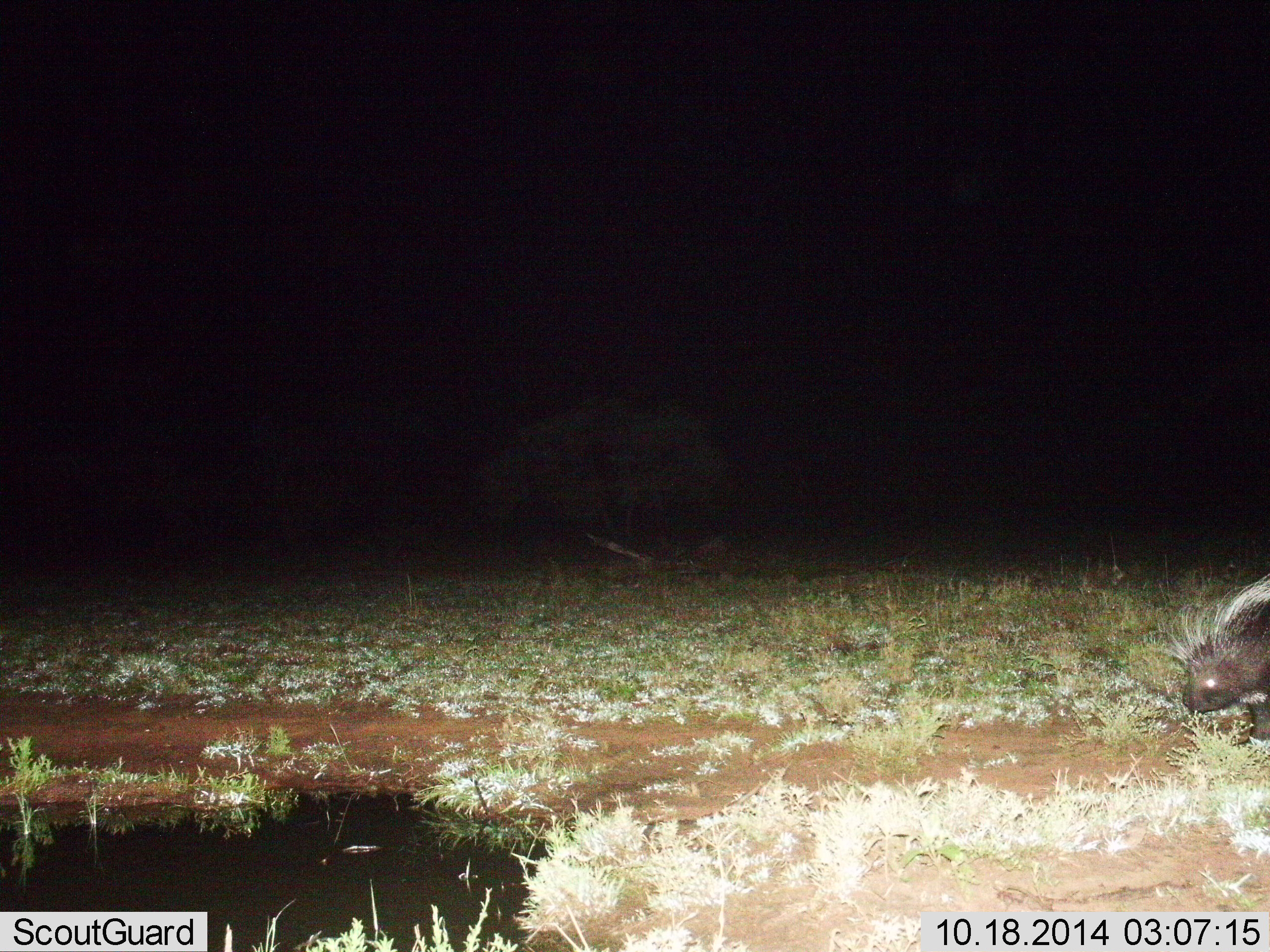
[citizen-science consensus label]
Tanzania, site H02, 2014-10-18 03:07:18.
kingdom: Animalia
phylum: Chordata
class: Mammalia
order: Rodentia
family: Hystricidae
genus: Hystrix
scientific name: Hystrix cristata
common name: crested porcupine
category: porcupine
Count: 1.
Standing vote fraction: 40%.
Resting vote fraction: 0%.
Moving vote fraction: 40%.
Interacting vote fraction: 0%.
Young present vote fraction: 0%.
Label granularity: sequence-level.